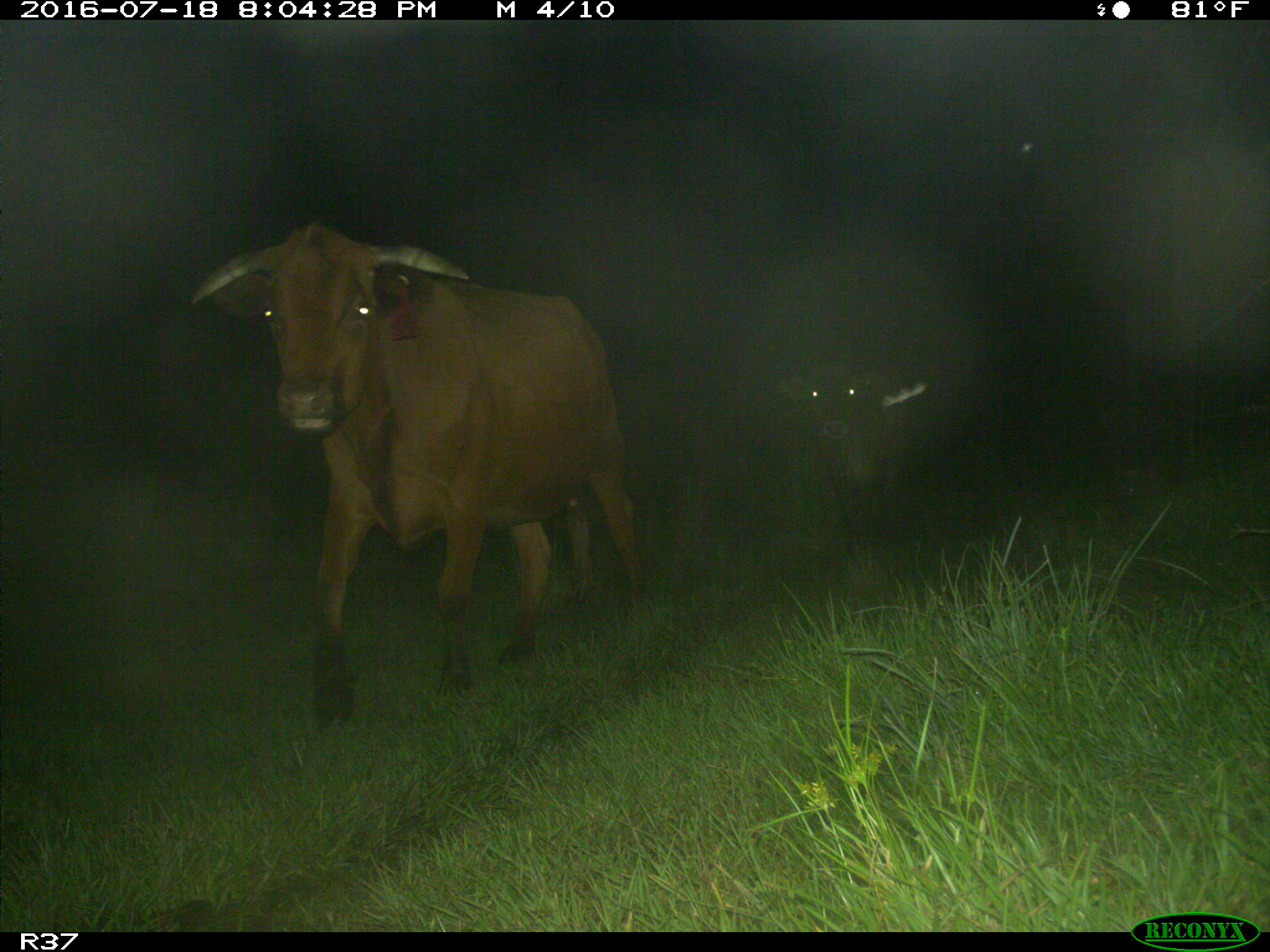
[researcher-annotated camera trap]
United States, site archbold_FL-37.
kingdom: Animalia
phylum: Chordata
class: Mammalia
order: Artiodactyla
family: Bovidae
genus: Bos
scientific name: Bos taurus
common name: domestic cow